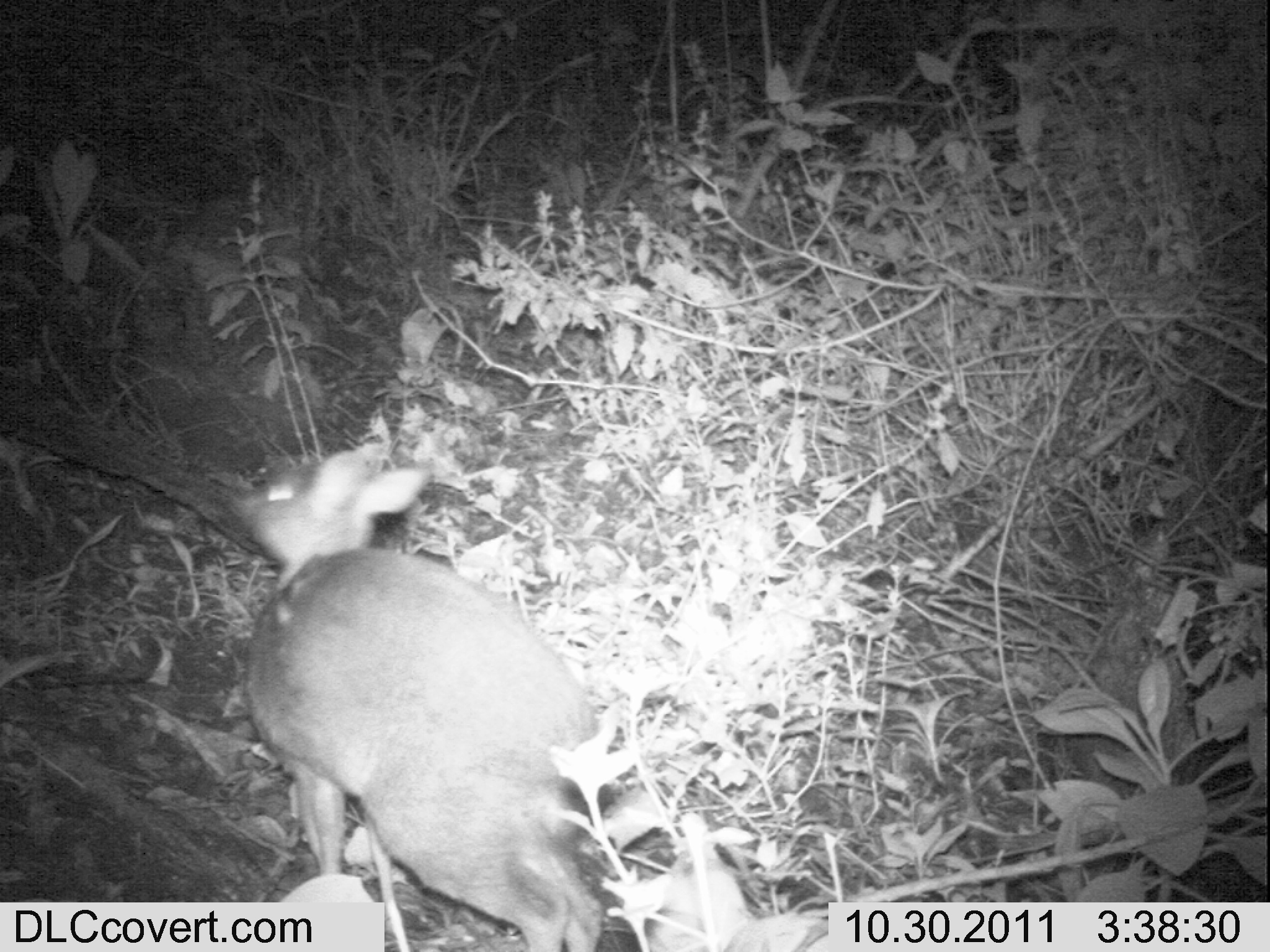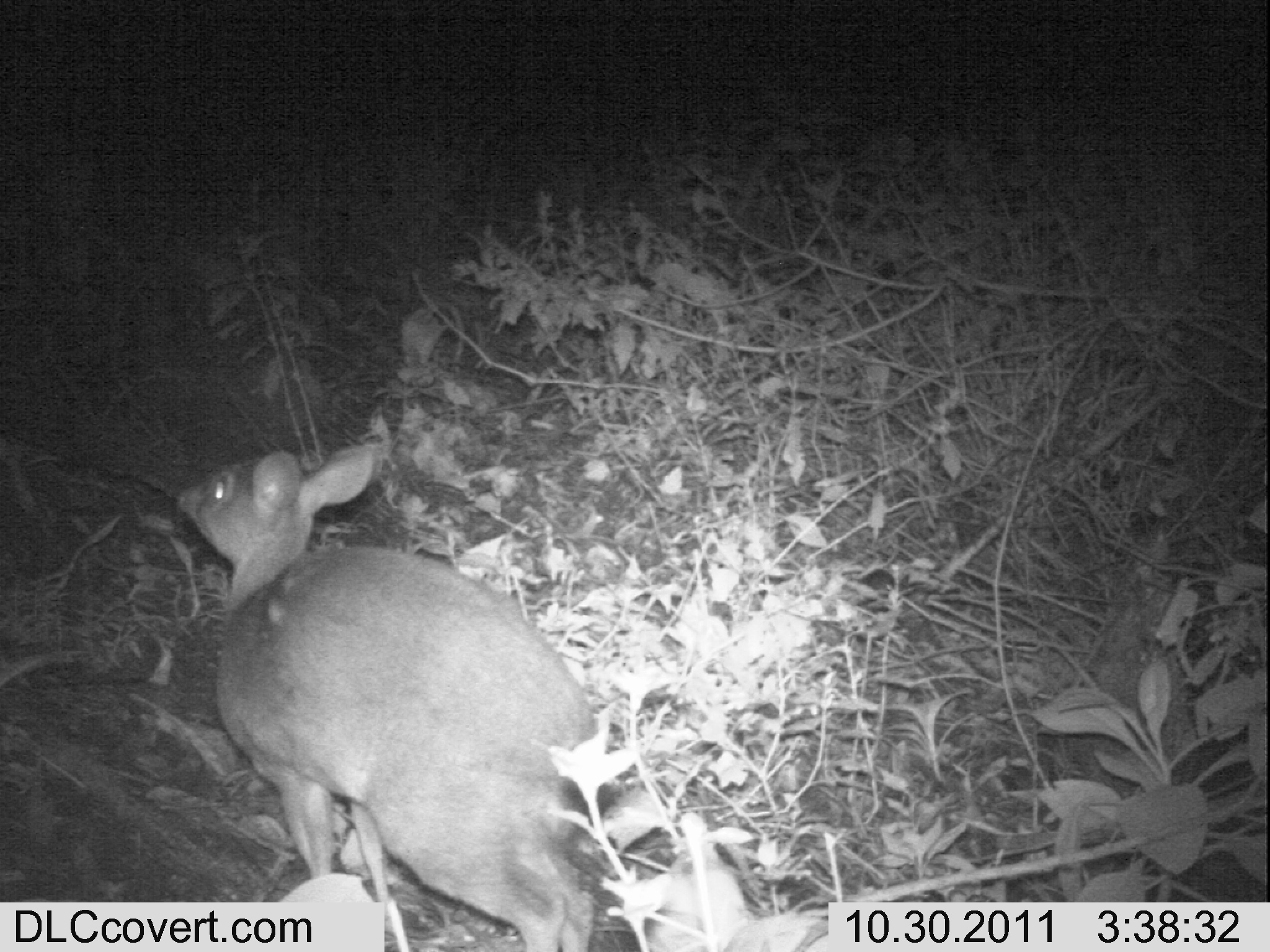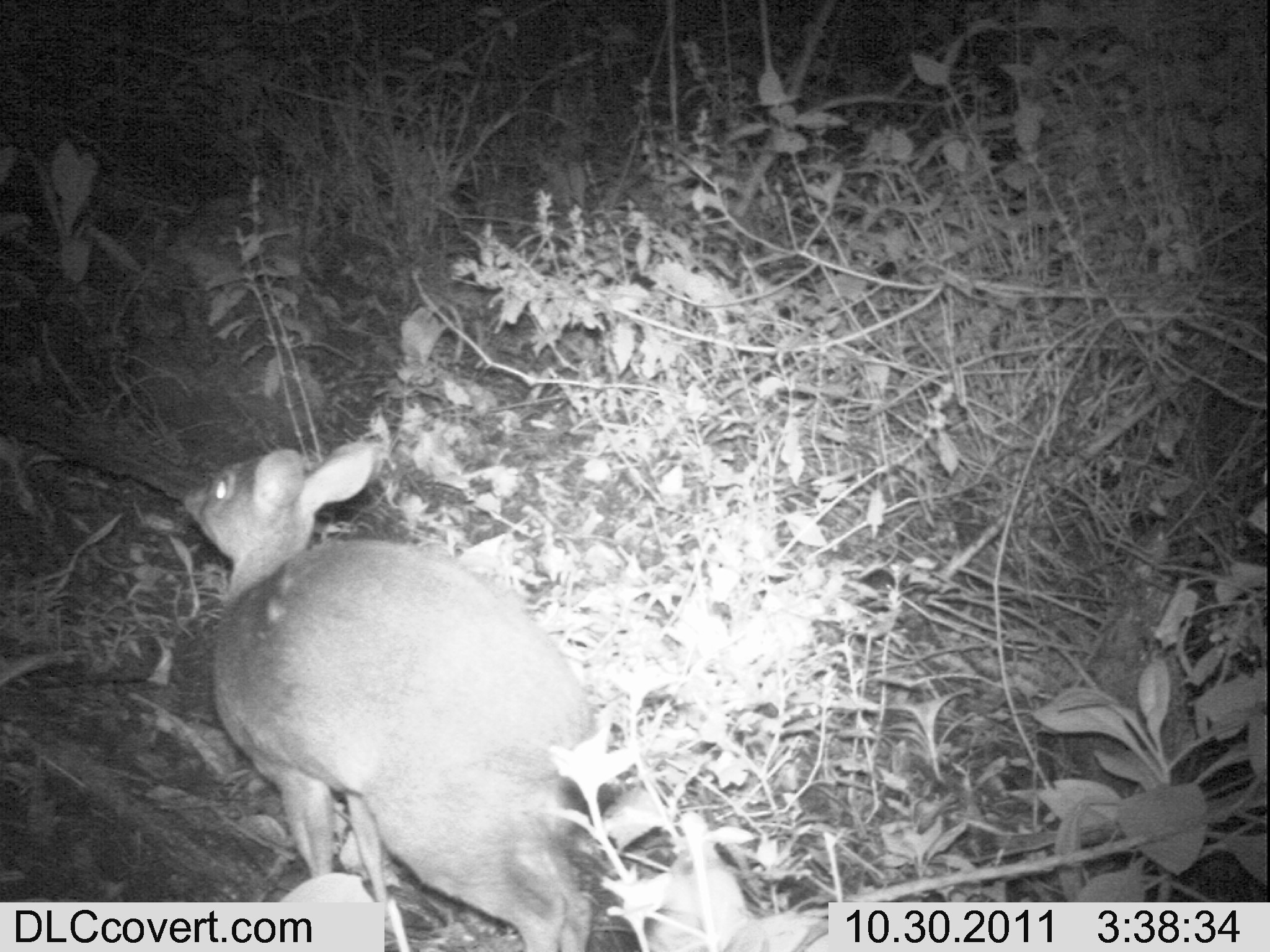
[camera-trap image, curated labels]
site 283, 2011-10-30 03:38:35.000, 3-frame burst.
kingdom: Animalia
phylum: Chordata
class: Mammalia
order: Artiodactyla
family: Bovidae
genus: Nesotragus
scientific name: Nesotragus moschatus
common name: suni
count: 2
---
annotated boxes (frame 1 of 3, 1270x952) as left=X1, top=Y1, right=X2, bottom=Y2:
nesotragus moschatus: left=229, top=441, right=614, bottom=951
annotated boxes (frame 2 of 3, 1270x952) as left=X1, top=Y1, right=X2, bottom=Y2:
nesotragus moschatus: left=174, top=442, right=601, bottom=952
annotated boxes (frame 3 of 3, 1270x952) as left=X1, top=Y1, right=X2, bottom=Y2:
nesotragus moschatus: left=181, top=439, right=601, bottom=952